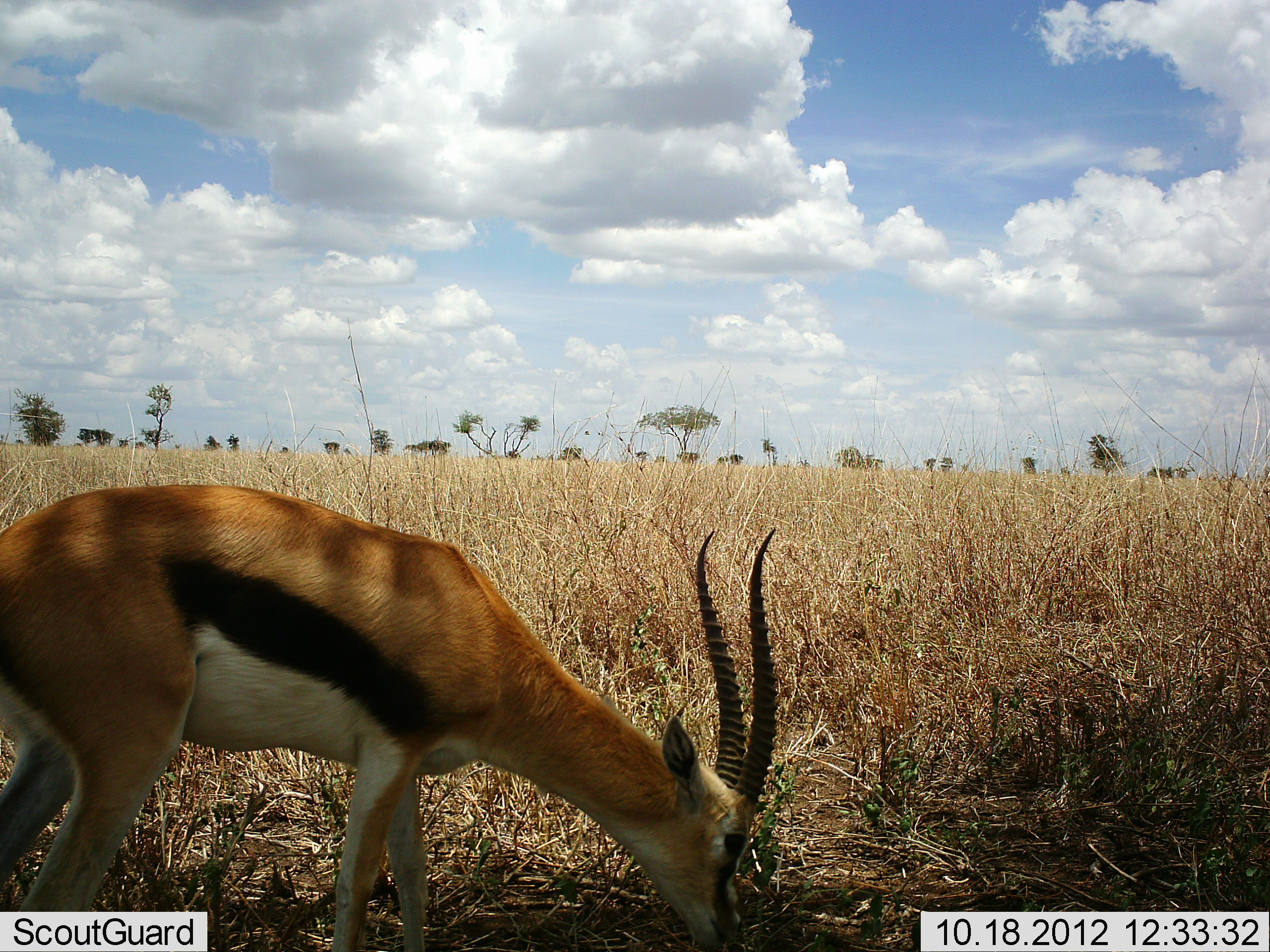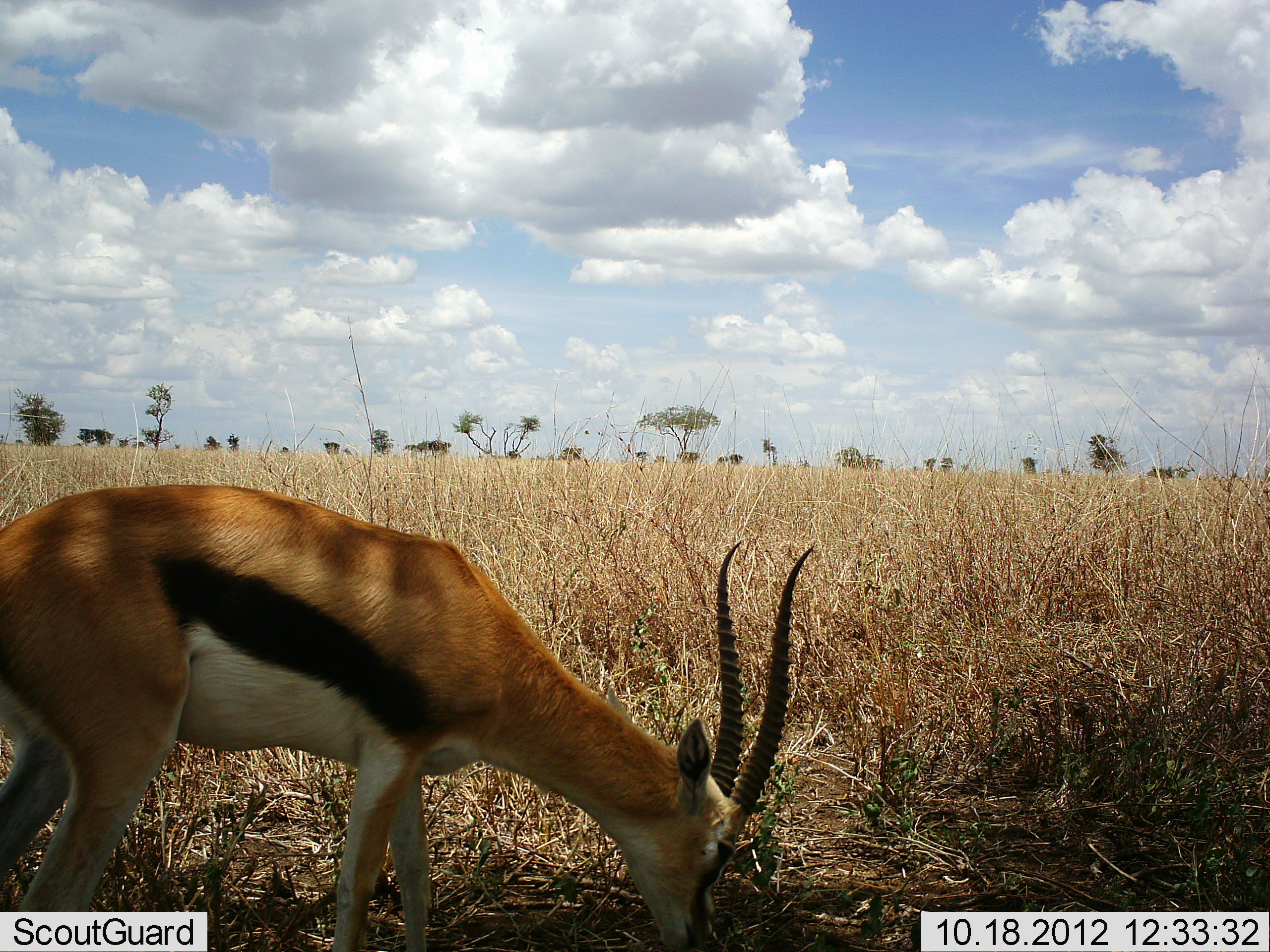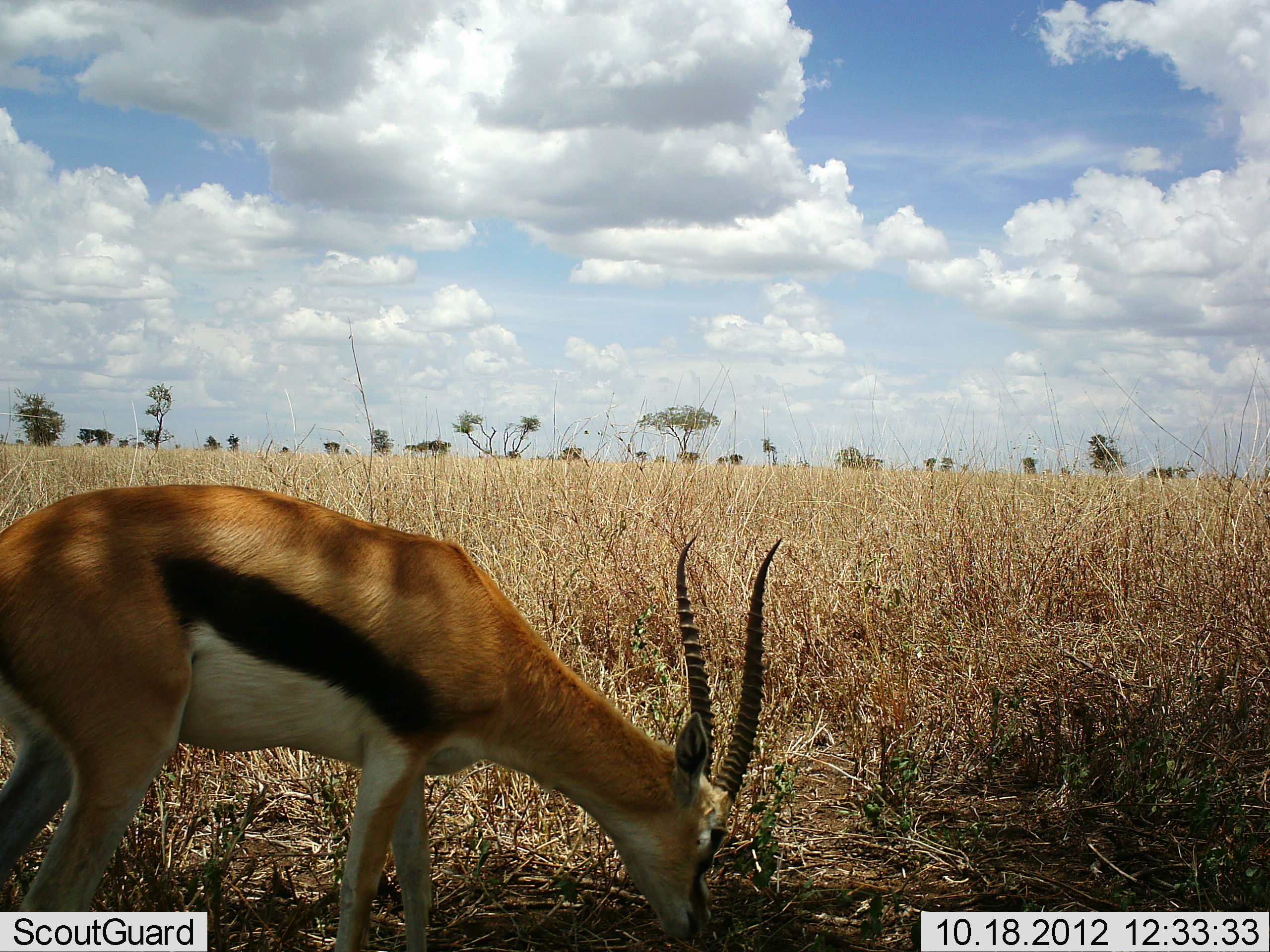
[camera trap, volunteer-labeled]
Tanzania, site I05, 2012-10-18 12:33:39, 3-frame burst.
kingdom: Animalia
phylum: Chordata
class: Mammalia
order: Artiodactyla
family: Bovidae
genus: Eudorcas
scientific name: Eudorcas thomsonii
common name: thomson's gazelle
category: gazellethomsons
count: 1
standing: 18%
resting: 0%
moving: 0%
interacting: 0%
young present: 0%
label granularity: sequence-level